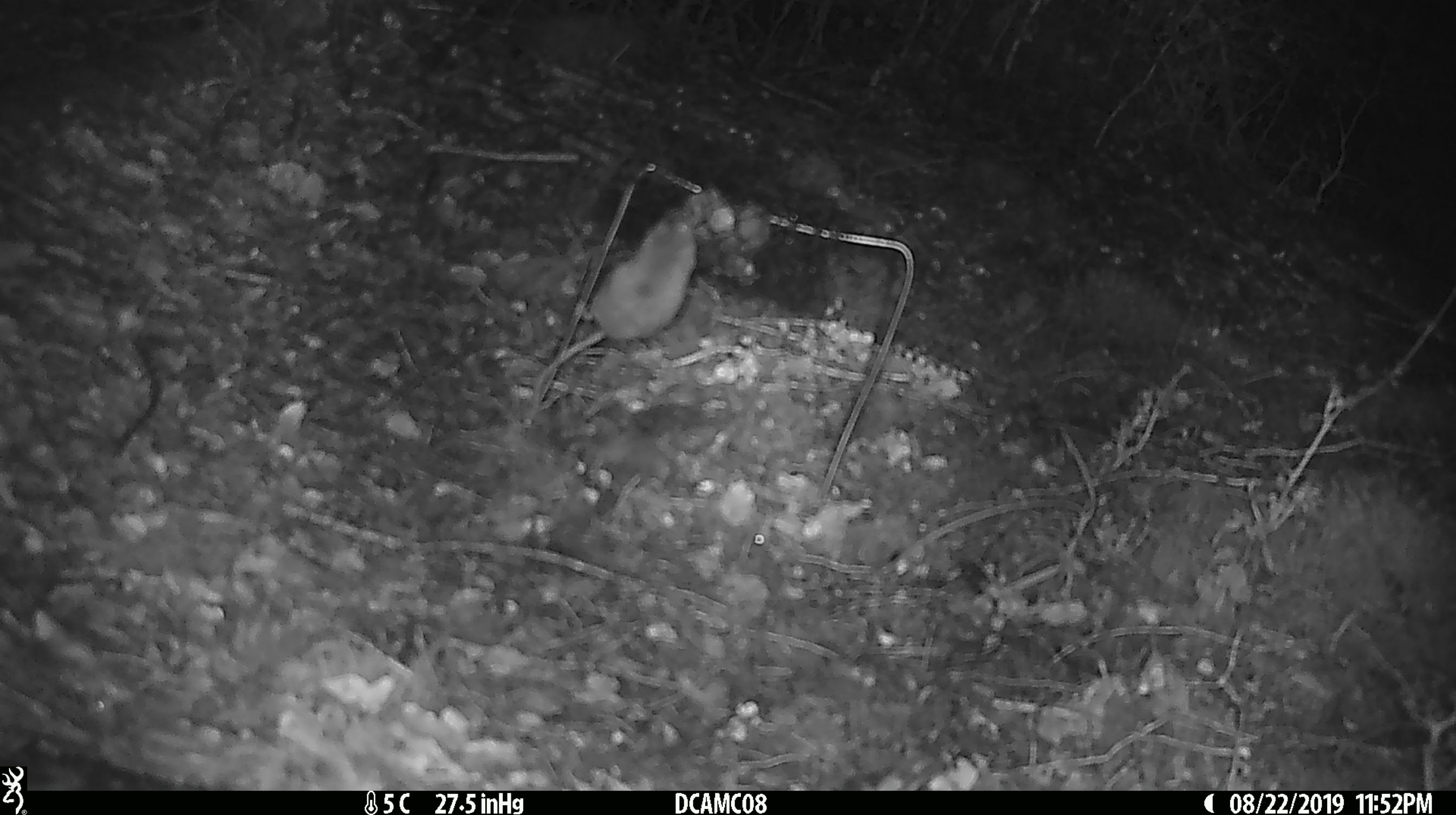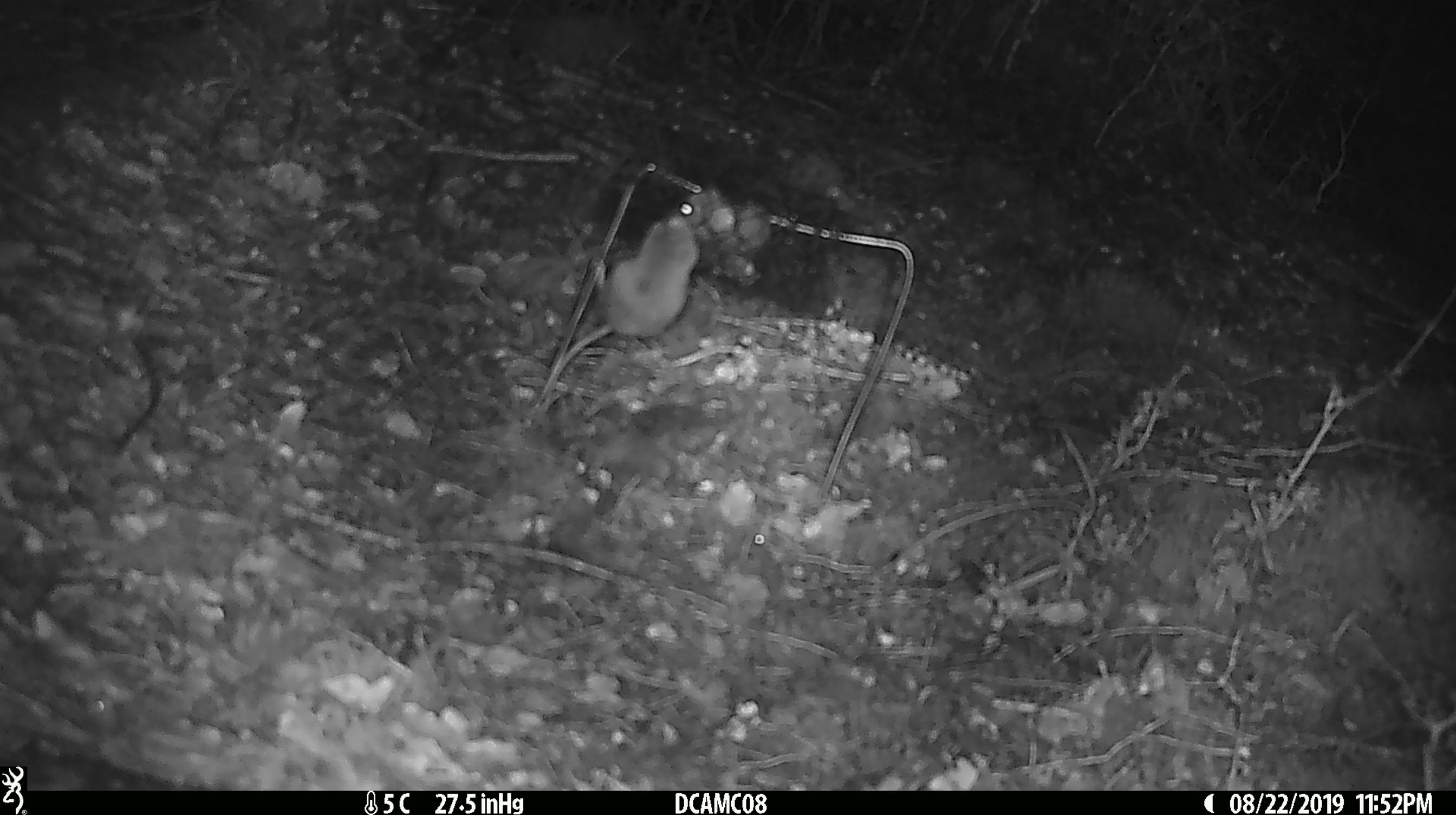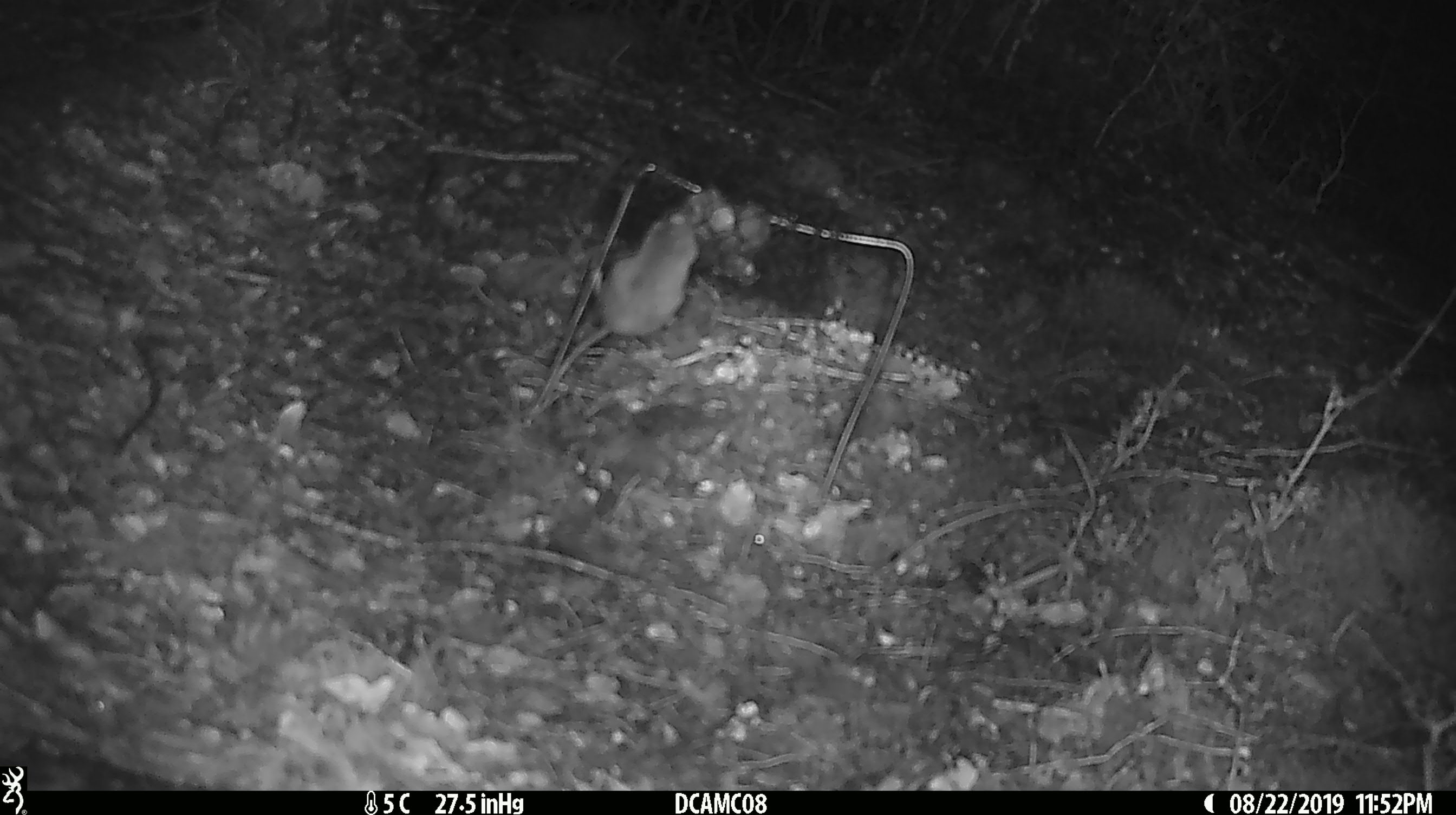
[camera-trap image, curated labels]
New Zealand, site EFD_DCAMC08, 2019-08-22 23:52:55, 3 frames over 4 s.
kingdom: Animalia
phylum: Chordata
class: Mammalia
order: Rodentia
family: Muridae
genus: Mus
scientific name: Mus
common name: mouse